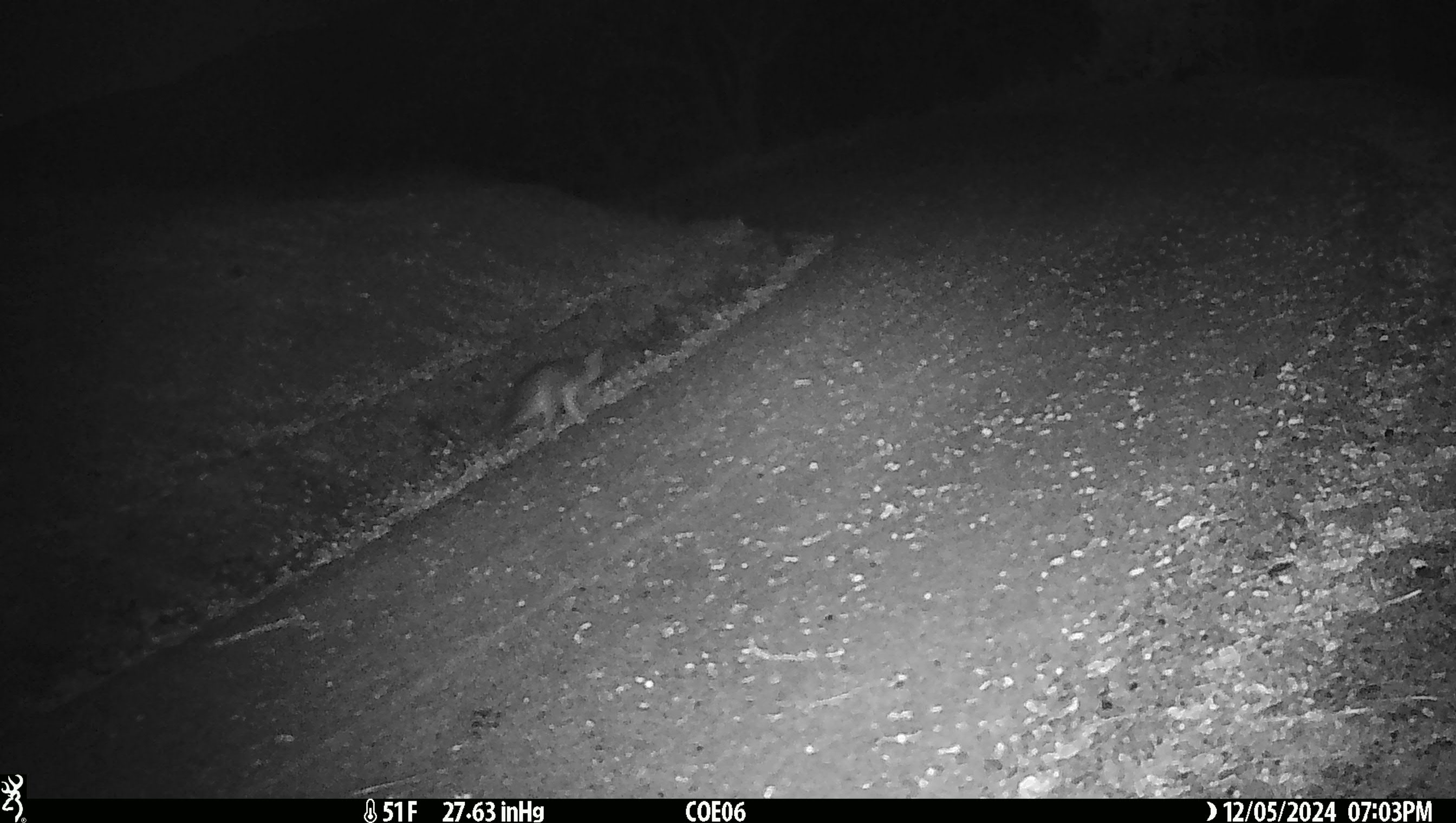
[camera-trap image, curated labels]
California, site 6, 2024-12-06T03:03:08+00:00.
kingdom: Animalia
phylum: Chordata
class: Mammalia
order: Carnivora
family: Canidae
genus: Urocyon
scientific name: Urocyon cinereoargenteus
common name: gray fox